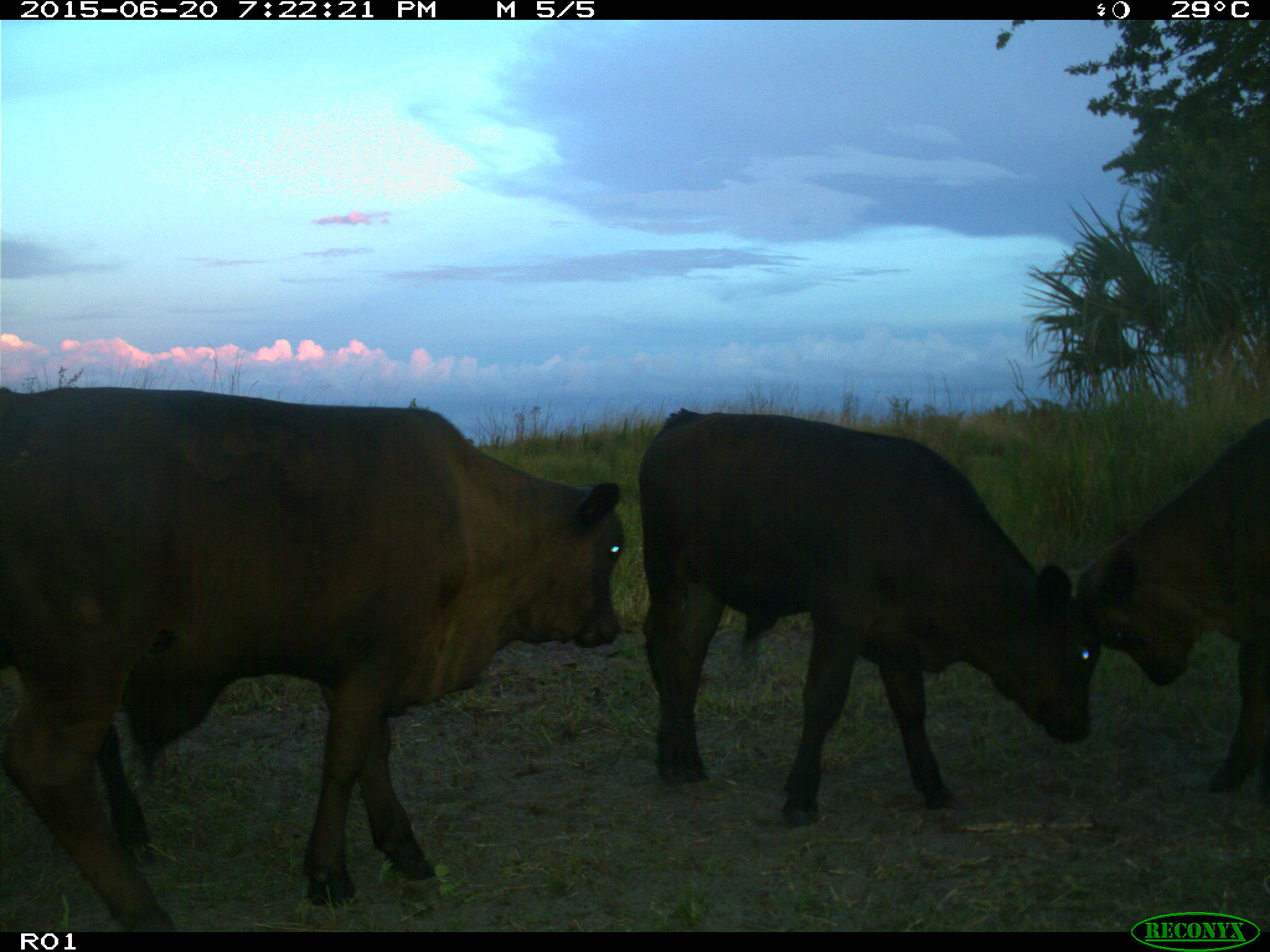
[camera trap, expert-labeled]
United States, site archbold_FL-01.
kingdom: Animalia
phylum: Chordata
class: Mammalia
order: Artiodactyla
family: Bovidae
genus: Bos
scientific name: Bos taurus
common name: domestic cow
Bos taurus (domestic cow).